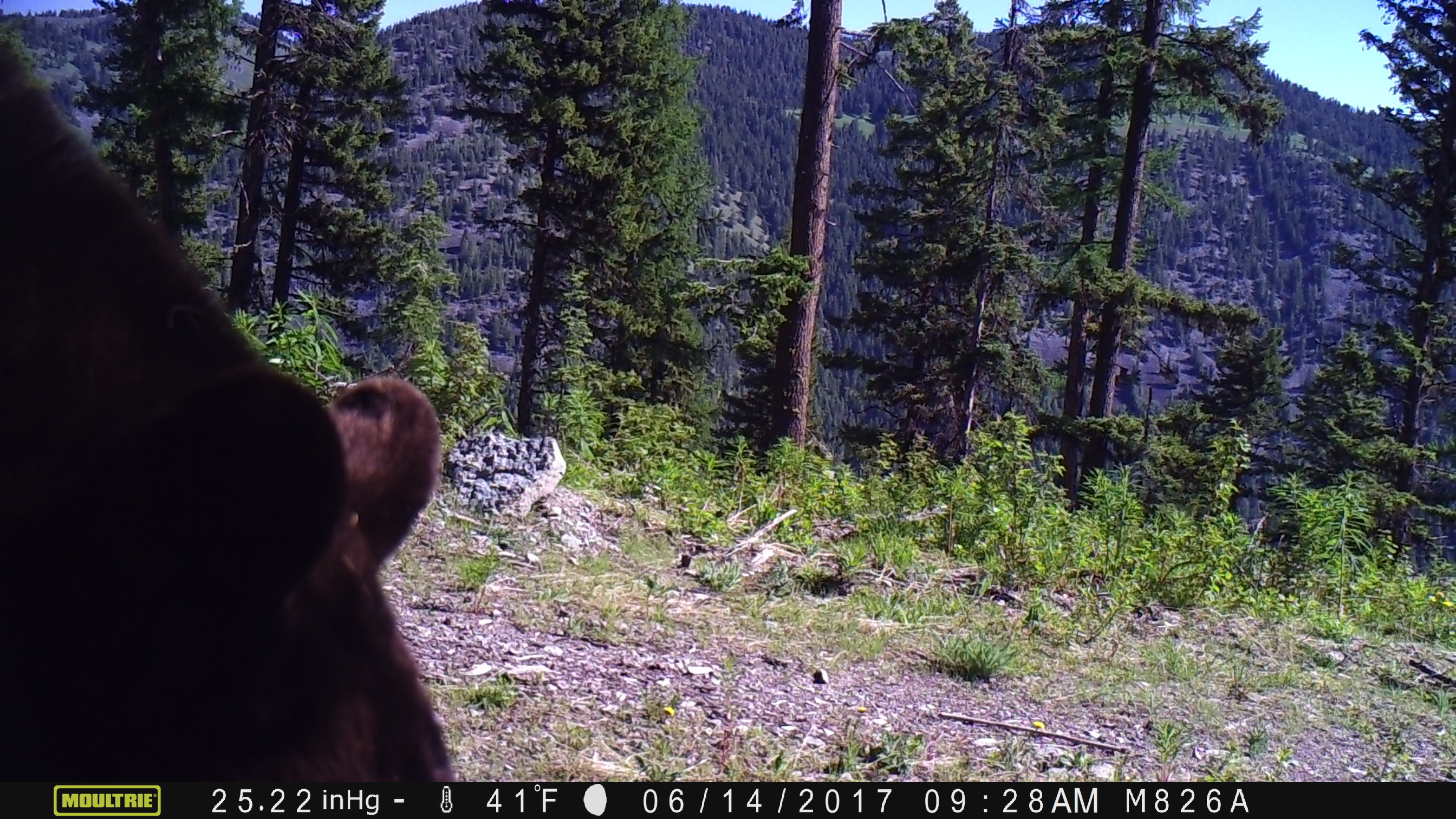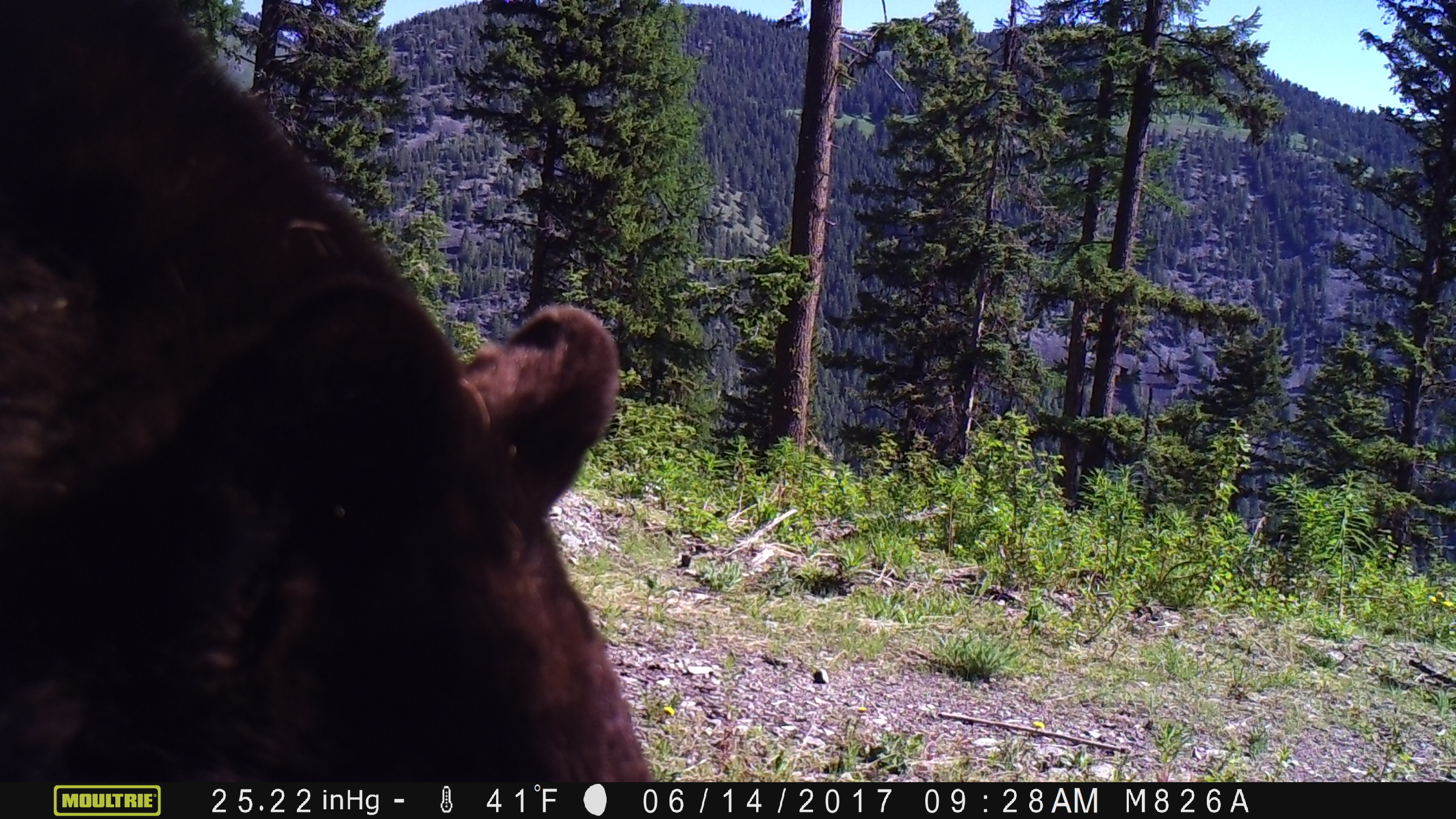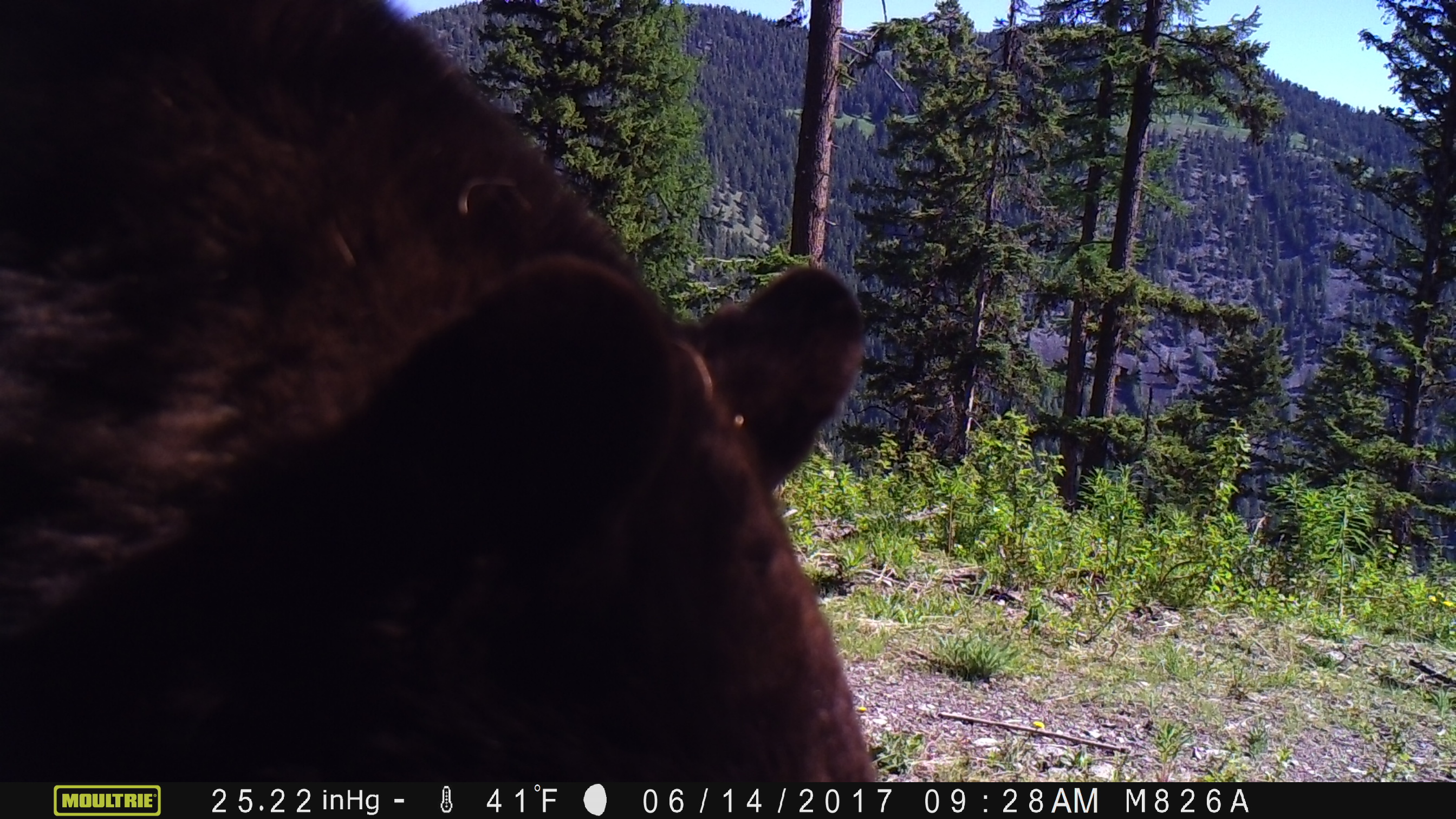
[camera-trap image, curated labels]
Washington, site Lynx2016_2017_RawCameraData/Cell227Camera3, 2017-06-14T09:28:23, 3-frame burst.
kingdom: Animalia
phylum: Chordata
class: Mammalia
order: Carnivora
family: Ursidae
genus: Ursus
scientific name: Ursus americanus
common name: american black bear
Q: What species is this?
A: Ursus americanus (american black bear).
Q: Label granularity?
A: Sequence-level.